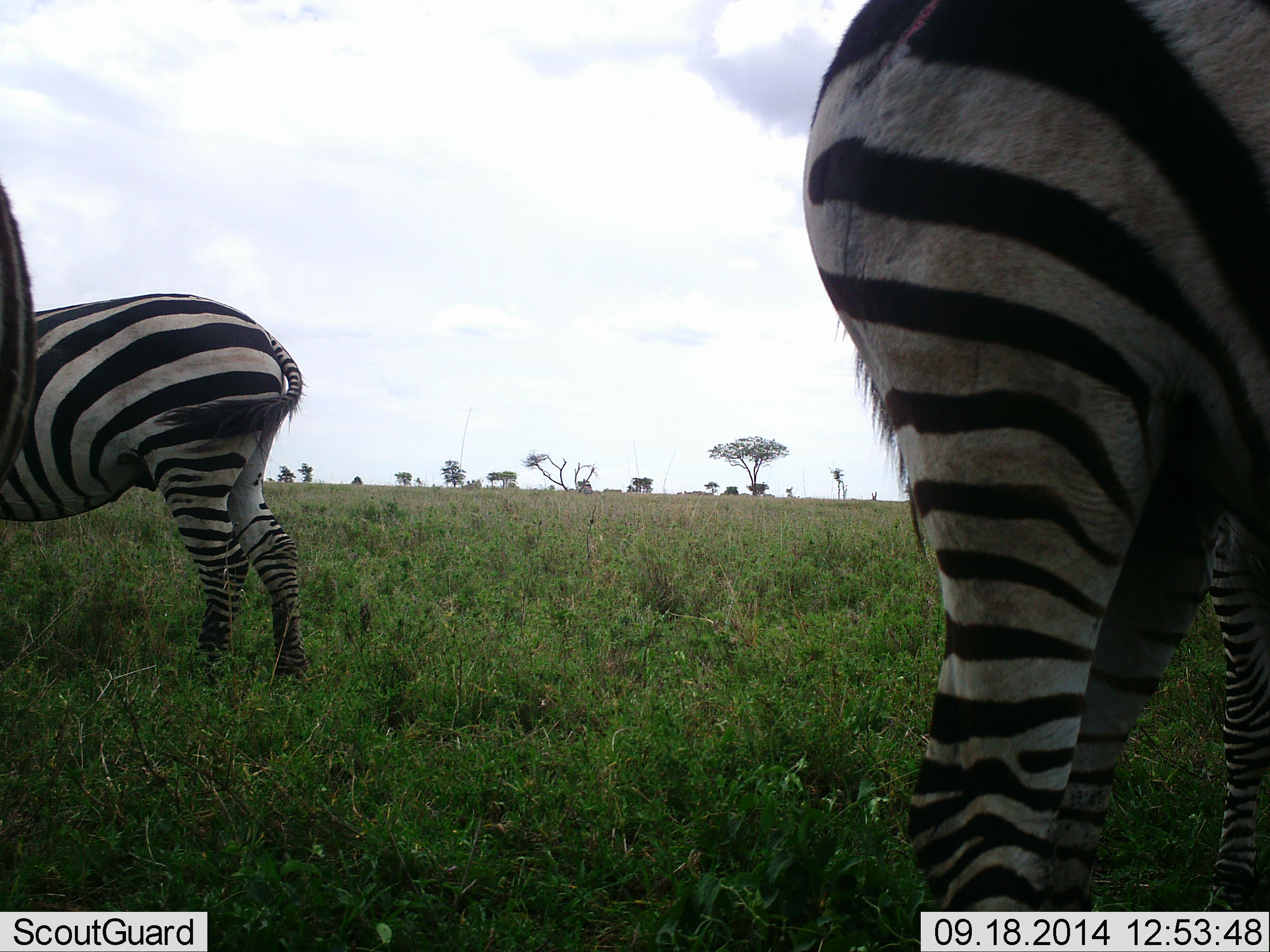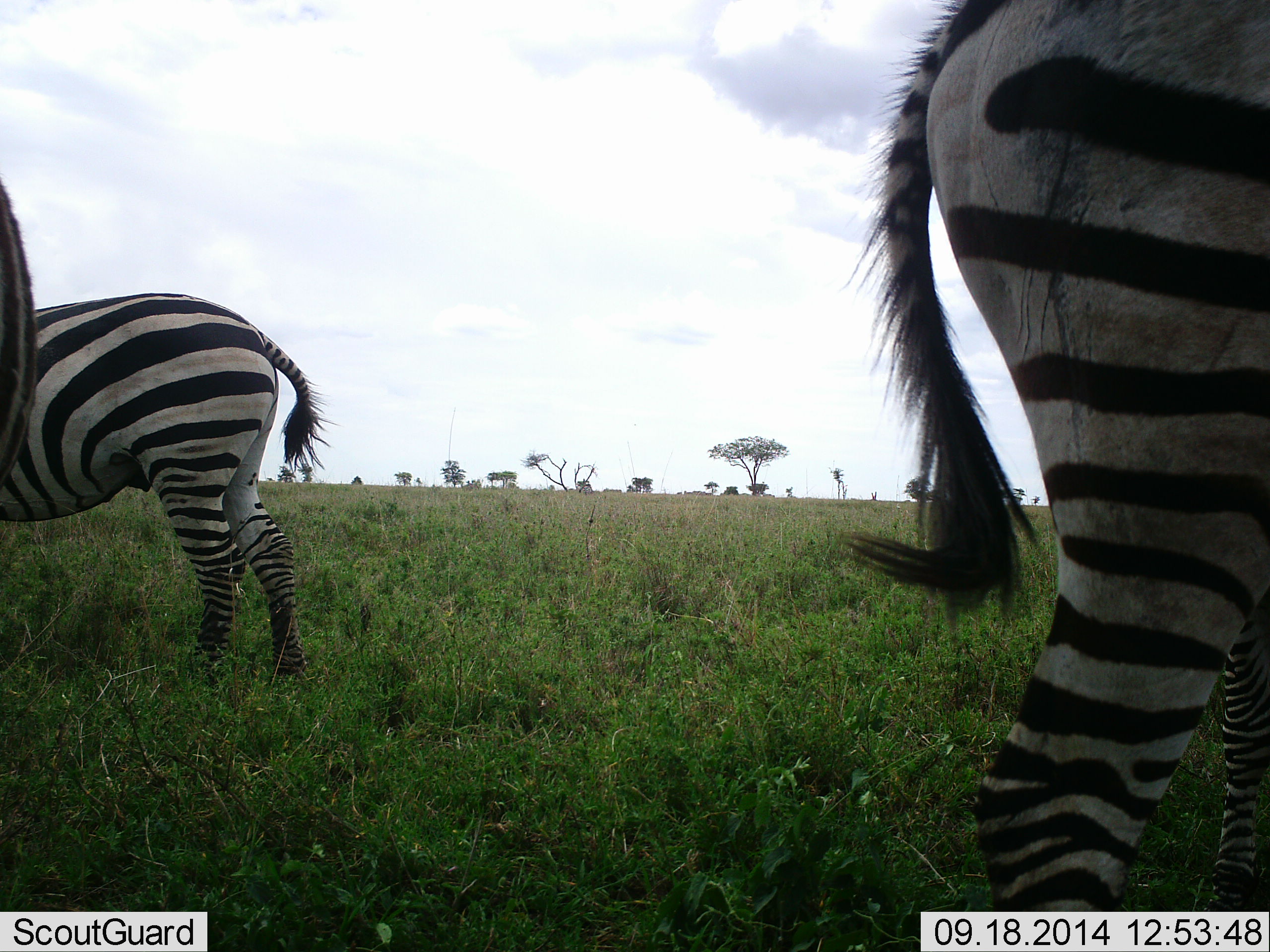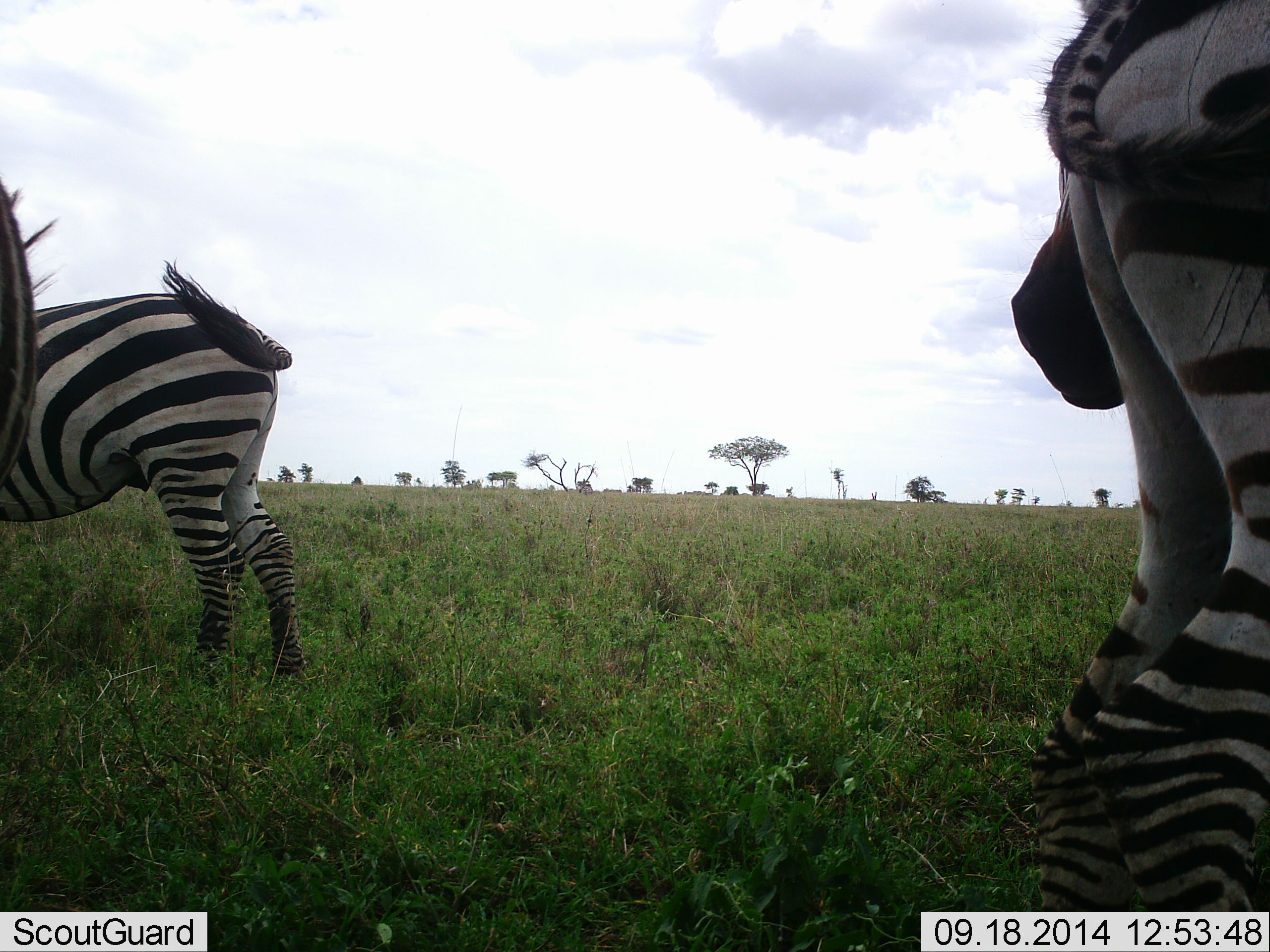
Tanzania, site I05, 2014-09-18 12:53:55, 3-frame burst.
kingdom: Animalia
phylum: Chordata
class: Mammalia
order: Perissodactyla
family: Equidae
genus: Equus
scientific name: Equus quagga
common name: plains zebra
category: zebra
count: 3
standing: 80%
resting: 10%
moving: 10%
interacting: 0%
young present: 0%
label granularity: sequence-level